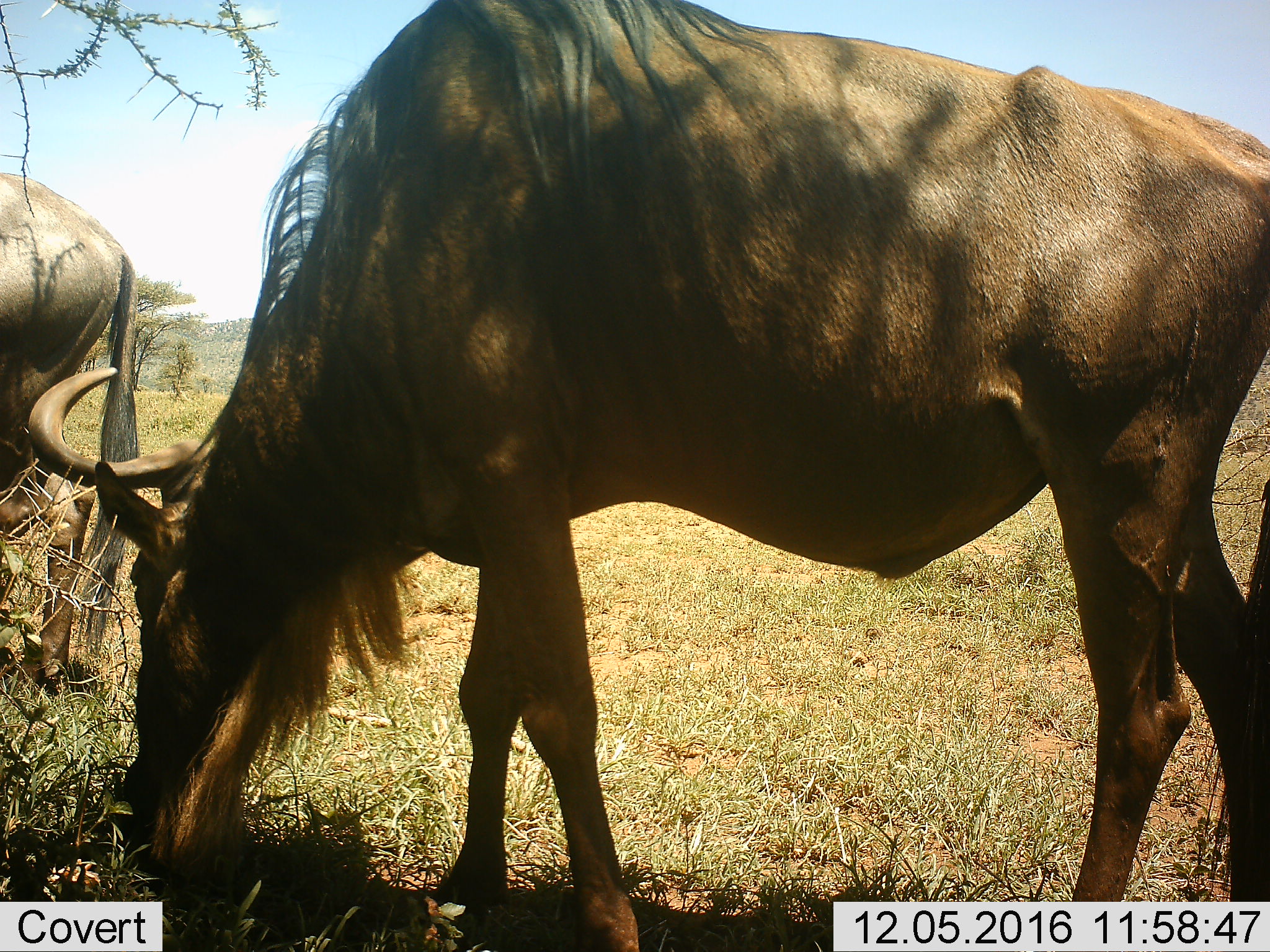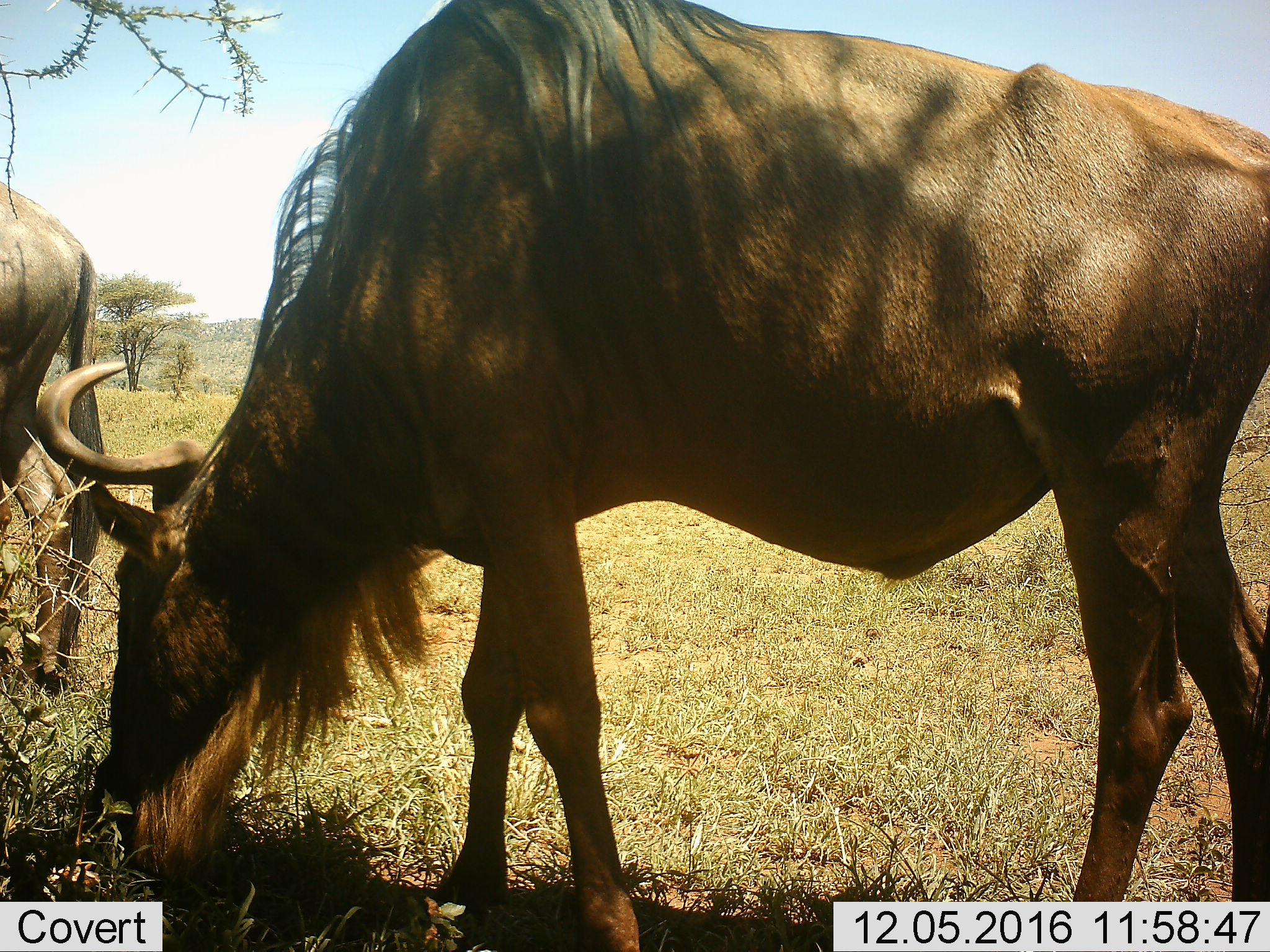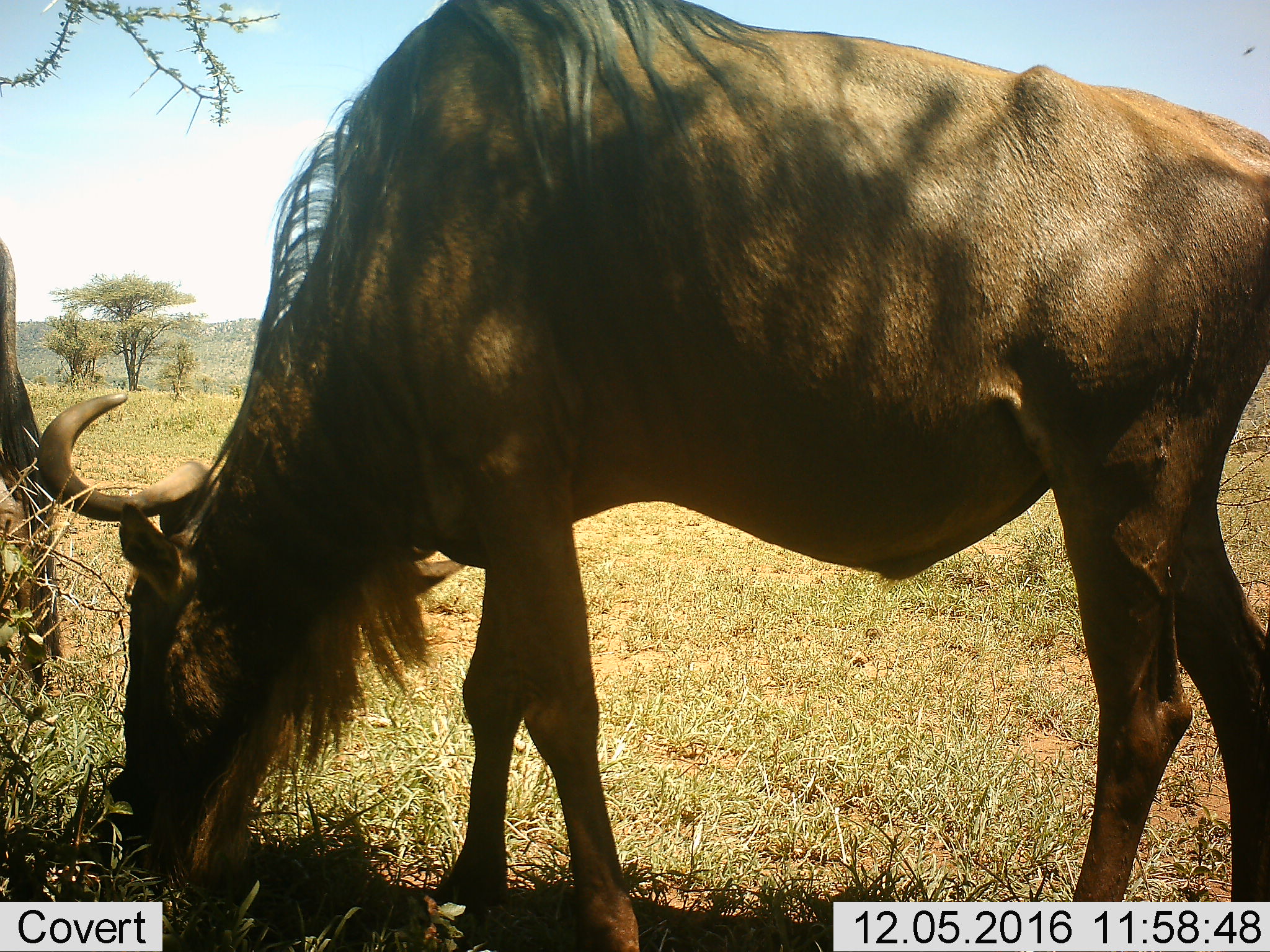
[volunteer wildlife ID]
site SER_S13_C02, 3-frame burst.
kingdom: Animalia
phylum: Chordata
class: Mammalia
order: Artiodactyla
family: Bovidae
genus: Connochaetes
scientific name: Connochaetes taurinus taurinus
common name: blue wildebeest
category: wildebeestblue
Wildebeestblue (blue wildebeest) (Connochaetes taurinus taurinus), count 2. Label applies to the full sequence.